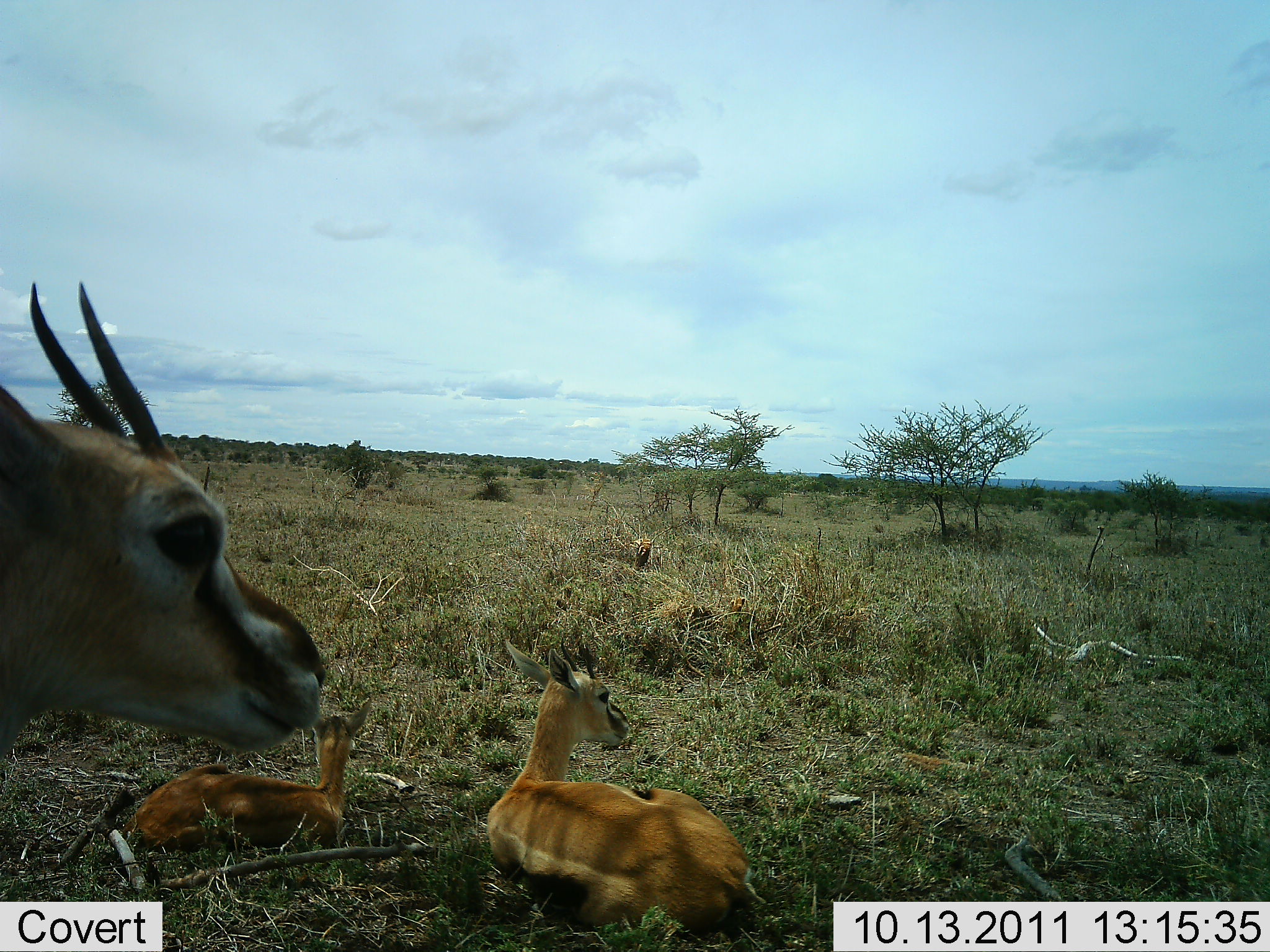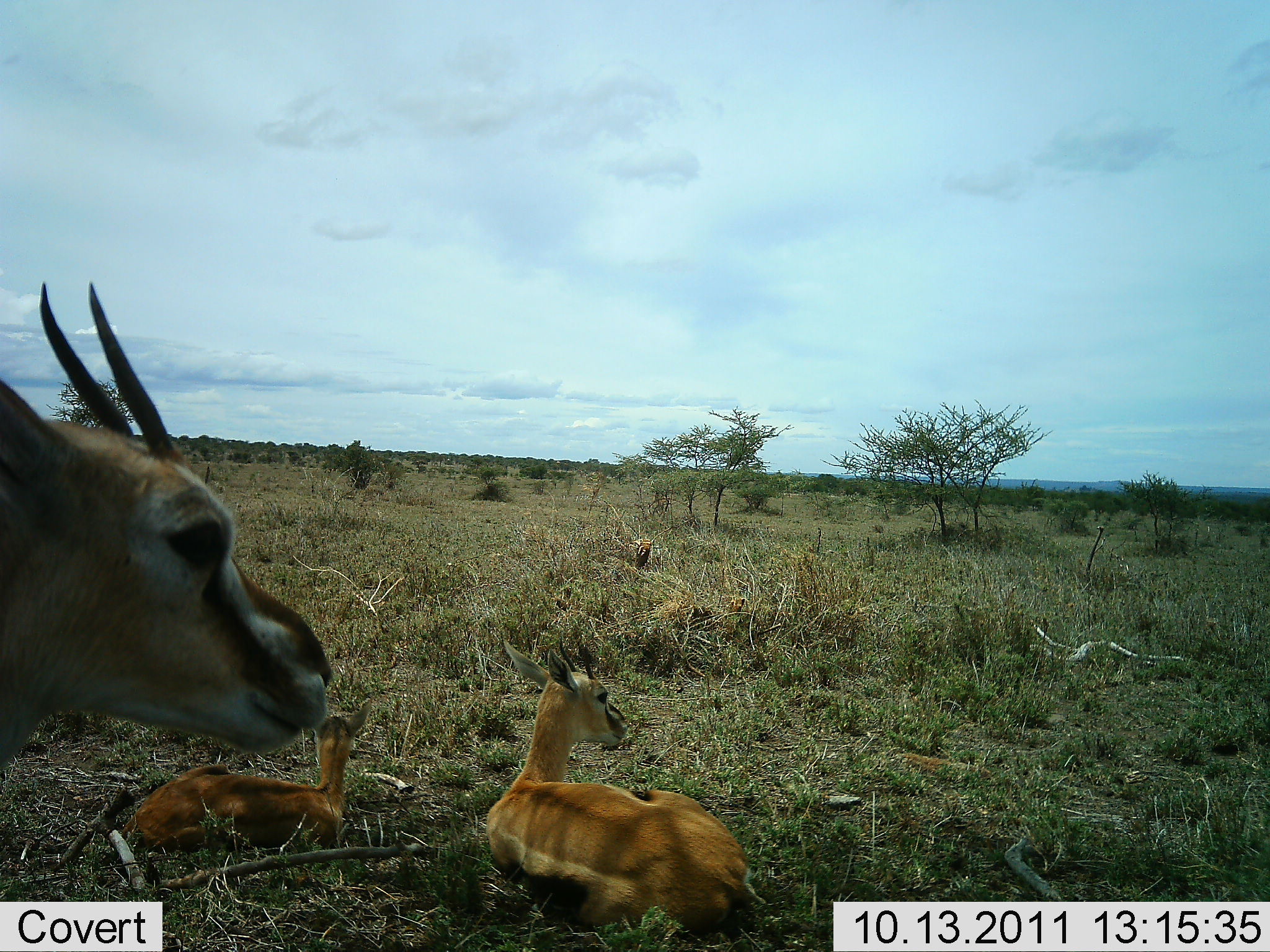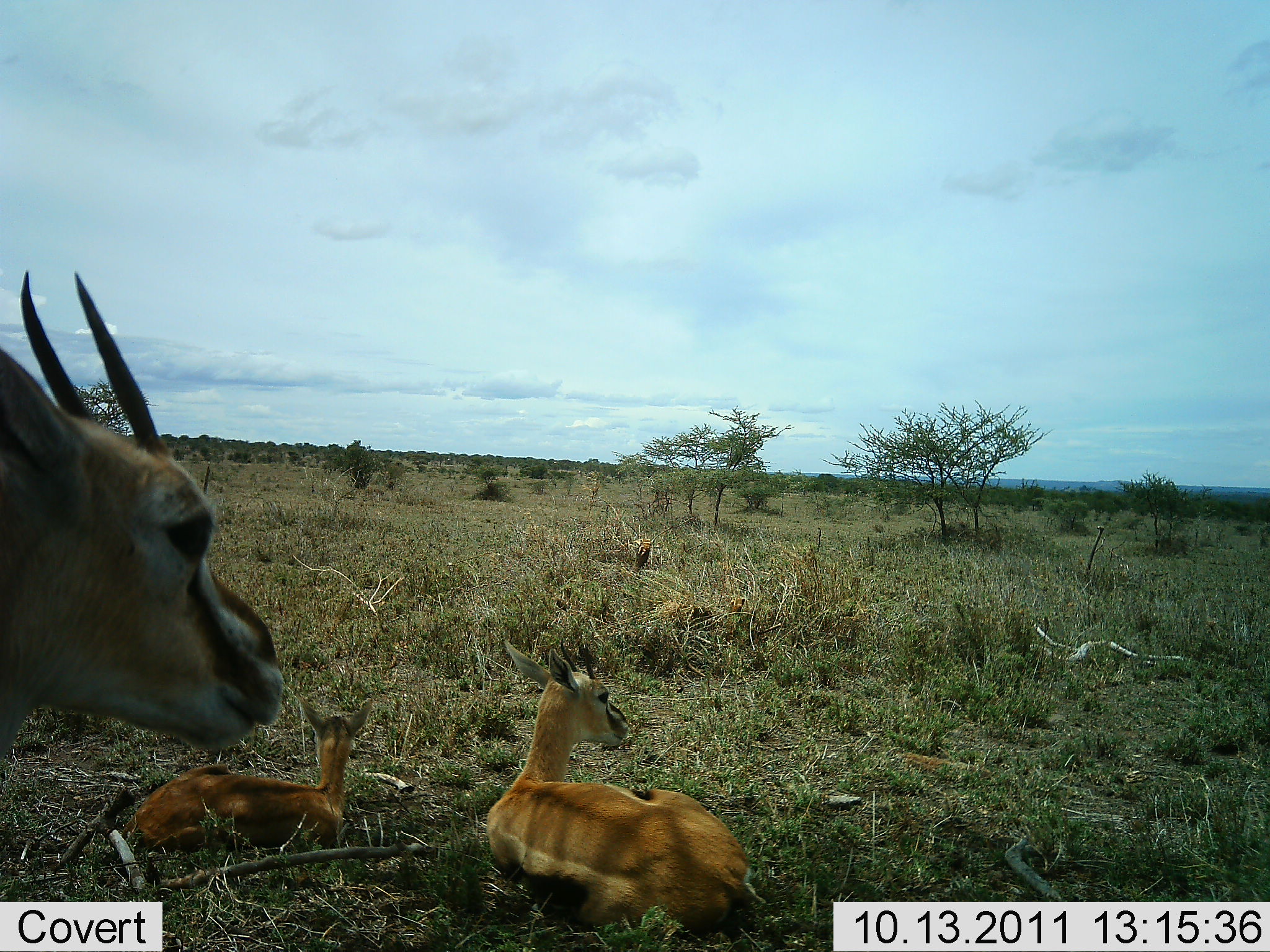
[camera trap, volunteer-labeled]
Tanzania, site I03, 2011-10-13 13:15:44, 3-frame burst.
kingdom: Animalia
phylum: Chordata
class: Mammalia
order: Artiodactyla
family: Bovidae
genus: Eudorcas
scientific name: Eudorcas thomsonii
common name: thomson's gazelle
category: gazellethomsons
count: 3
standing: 58%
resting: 92%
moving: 0%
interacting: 0%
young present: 42%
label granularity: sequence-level